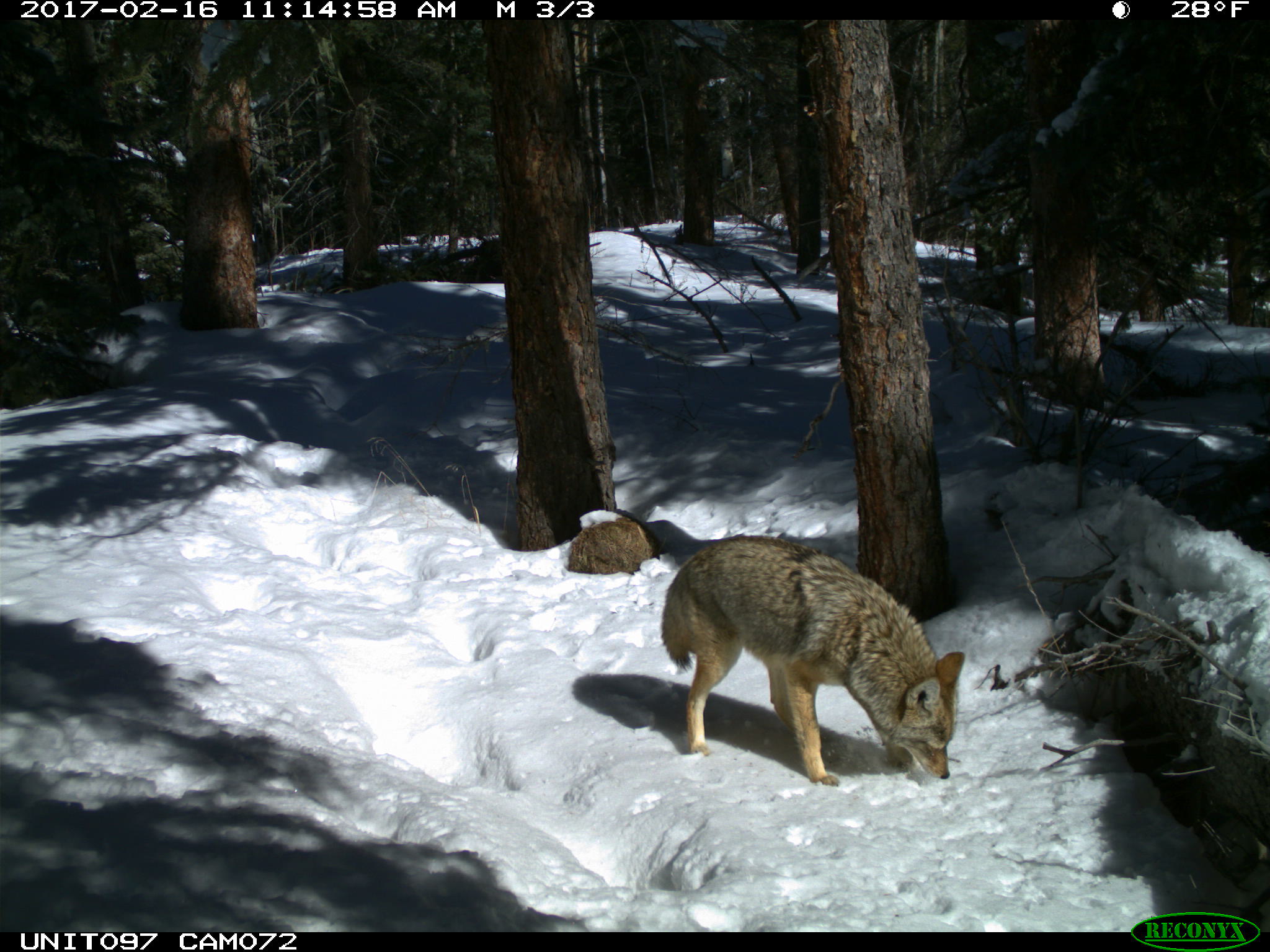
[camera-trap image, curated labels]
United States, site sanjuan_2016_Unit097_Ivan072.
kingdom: Animalia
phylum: Chordata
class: Mammalia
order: Carnivora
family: Canidae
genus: Canis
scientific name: Canis latrans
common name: coyote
Canis latrans (coyote).